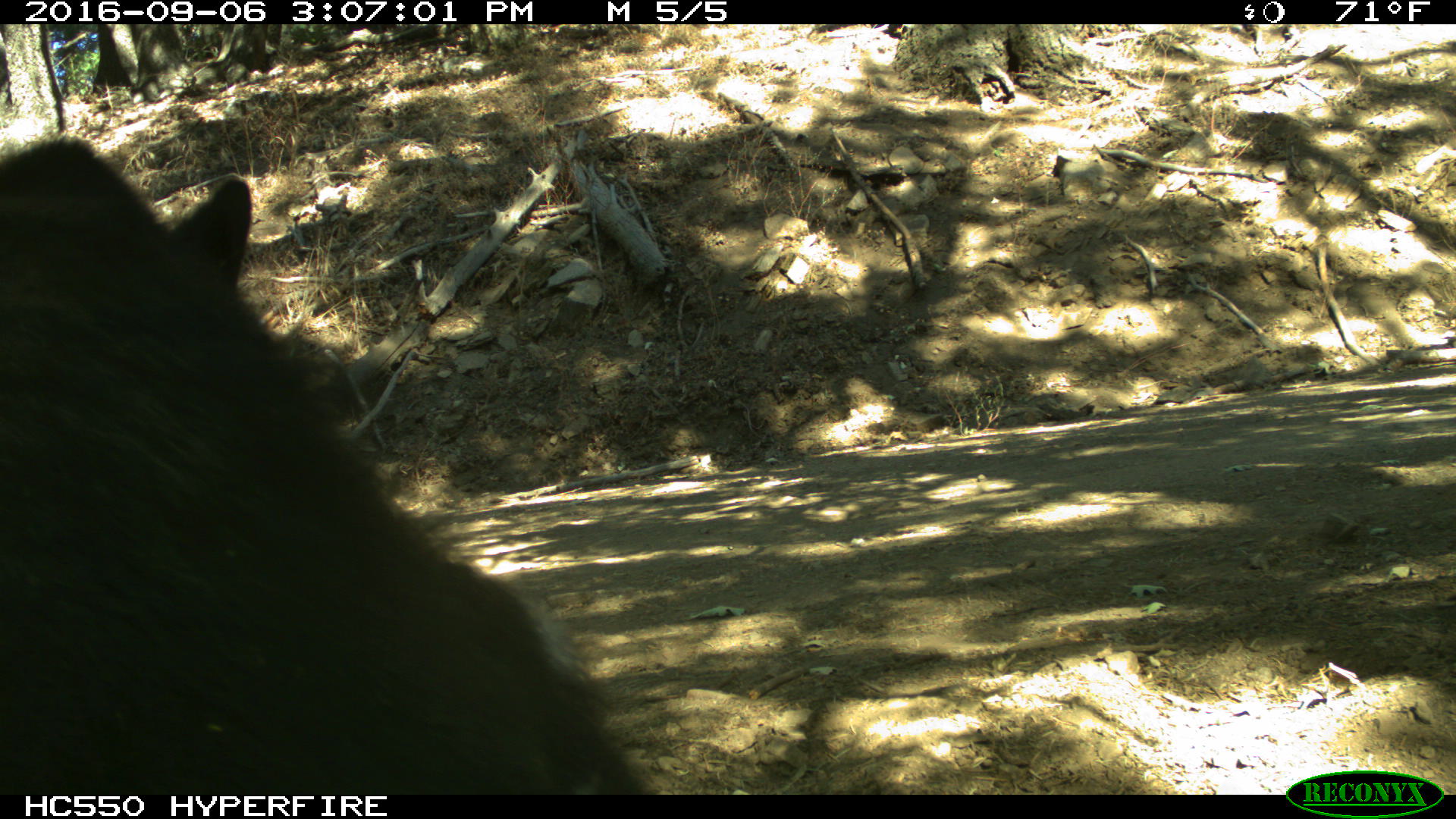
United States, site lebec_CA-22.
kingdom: Animalia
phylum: Chordata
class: Mammalia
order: Carnivora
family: Ursidae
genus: Ursus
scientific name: Ursus americanus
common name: american black bear